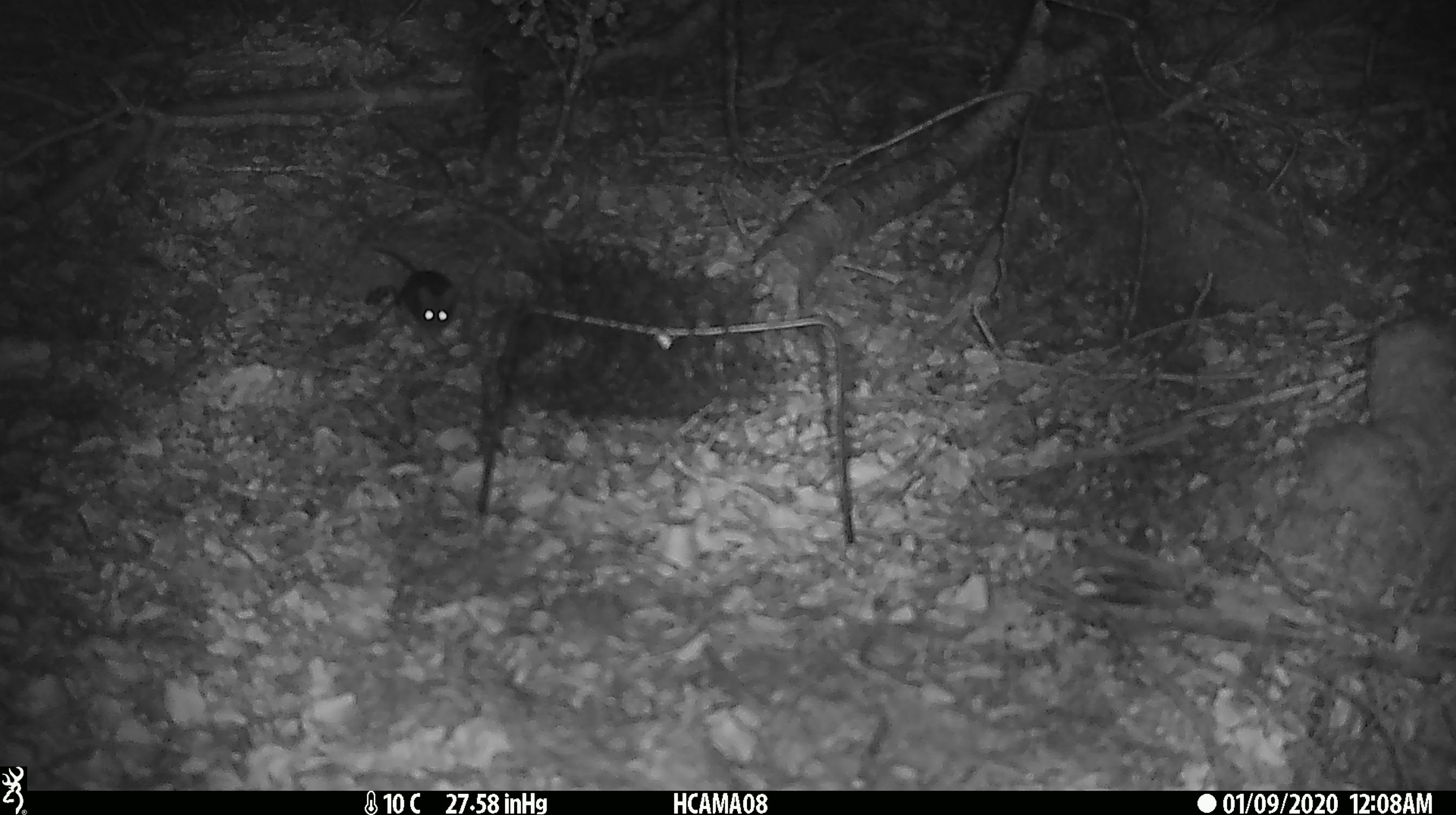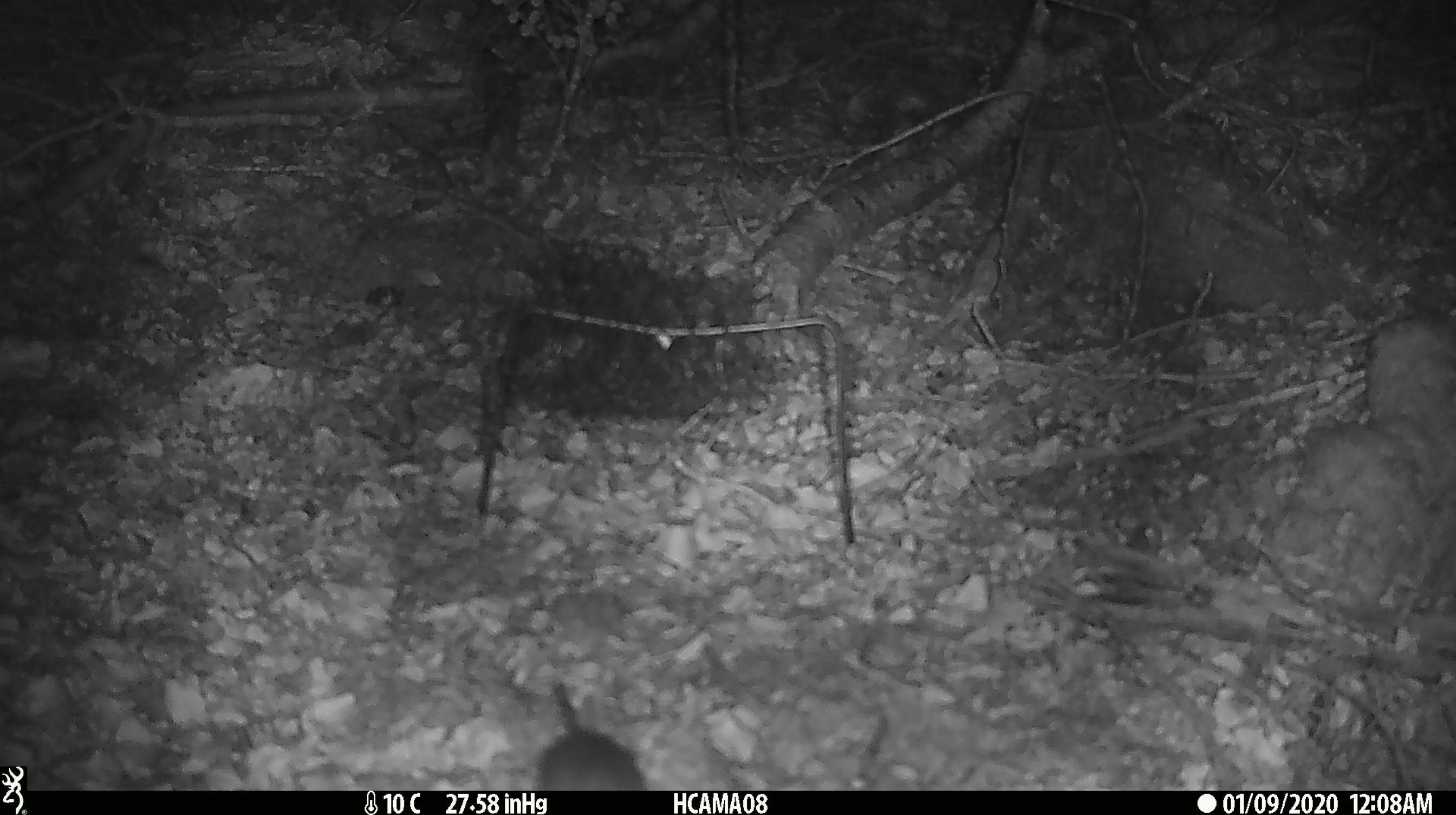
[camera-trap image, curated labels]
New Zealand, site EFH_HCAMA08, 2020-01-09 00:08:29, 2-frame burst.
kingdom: Animalia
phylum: Chordata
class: Mammalia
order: Rodentia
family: Muridae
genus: Mus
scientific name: Mus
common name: mouse